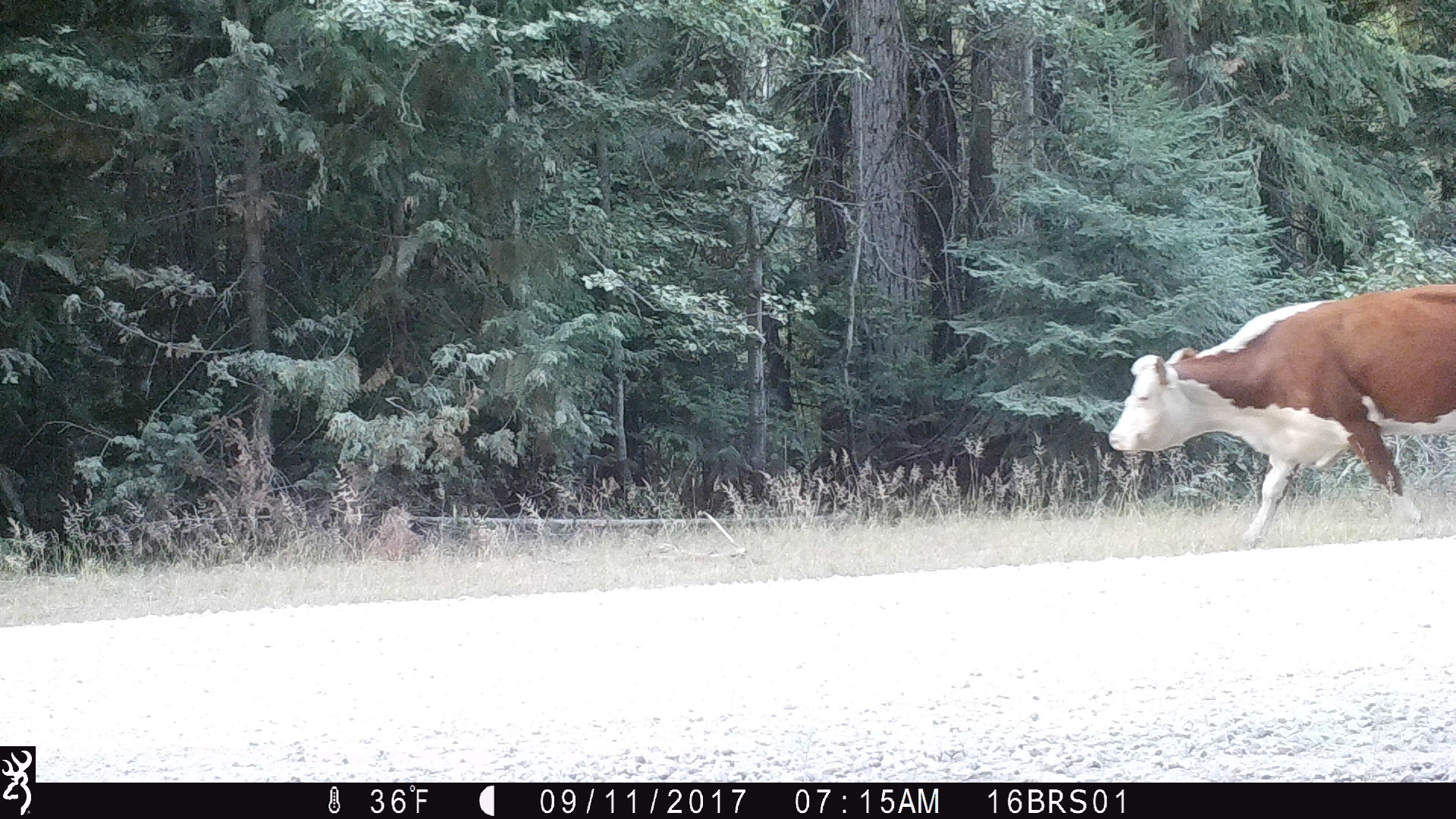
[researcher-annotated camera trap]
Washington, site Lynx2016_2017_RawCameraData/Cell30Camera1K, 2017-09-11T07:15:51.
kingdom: Animalia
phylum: Chordata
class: Mammalia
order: Artiodactyla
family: Bovidae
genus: Bos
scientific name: Bos taurus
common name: domestic cattle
Domestic cattle (Bos taurus). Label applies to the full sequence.